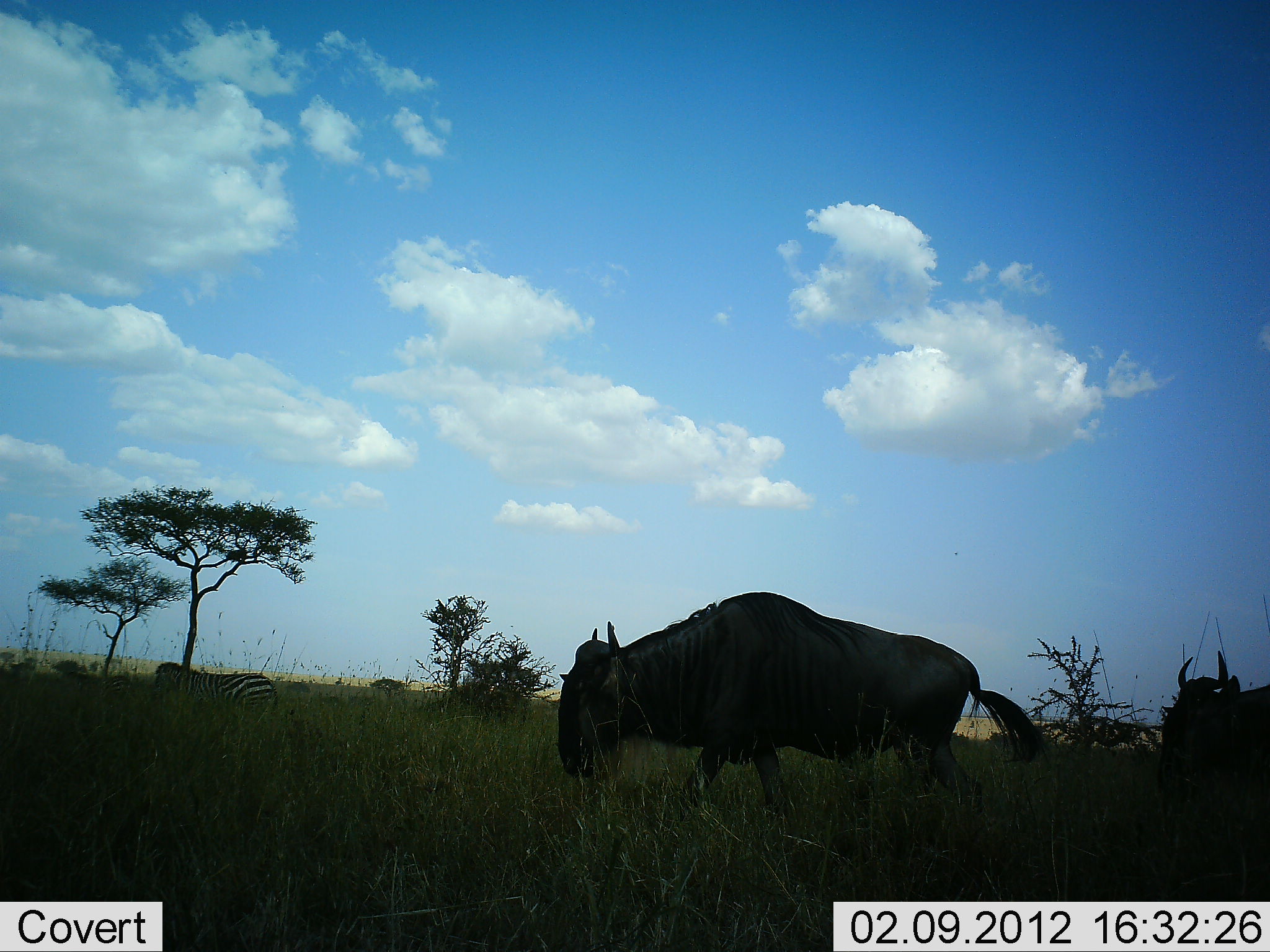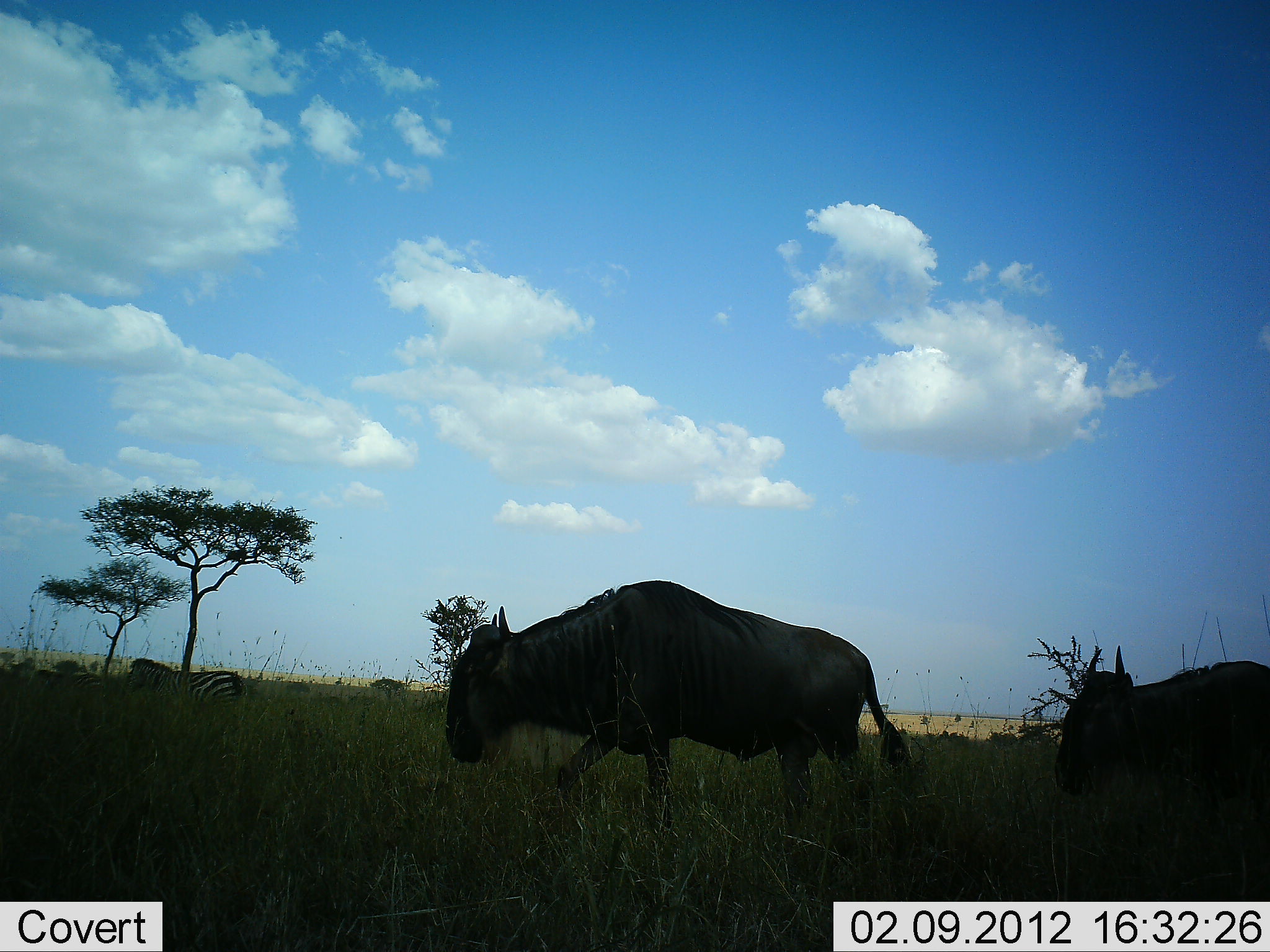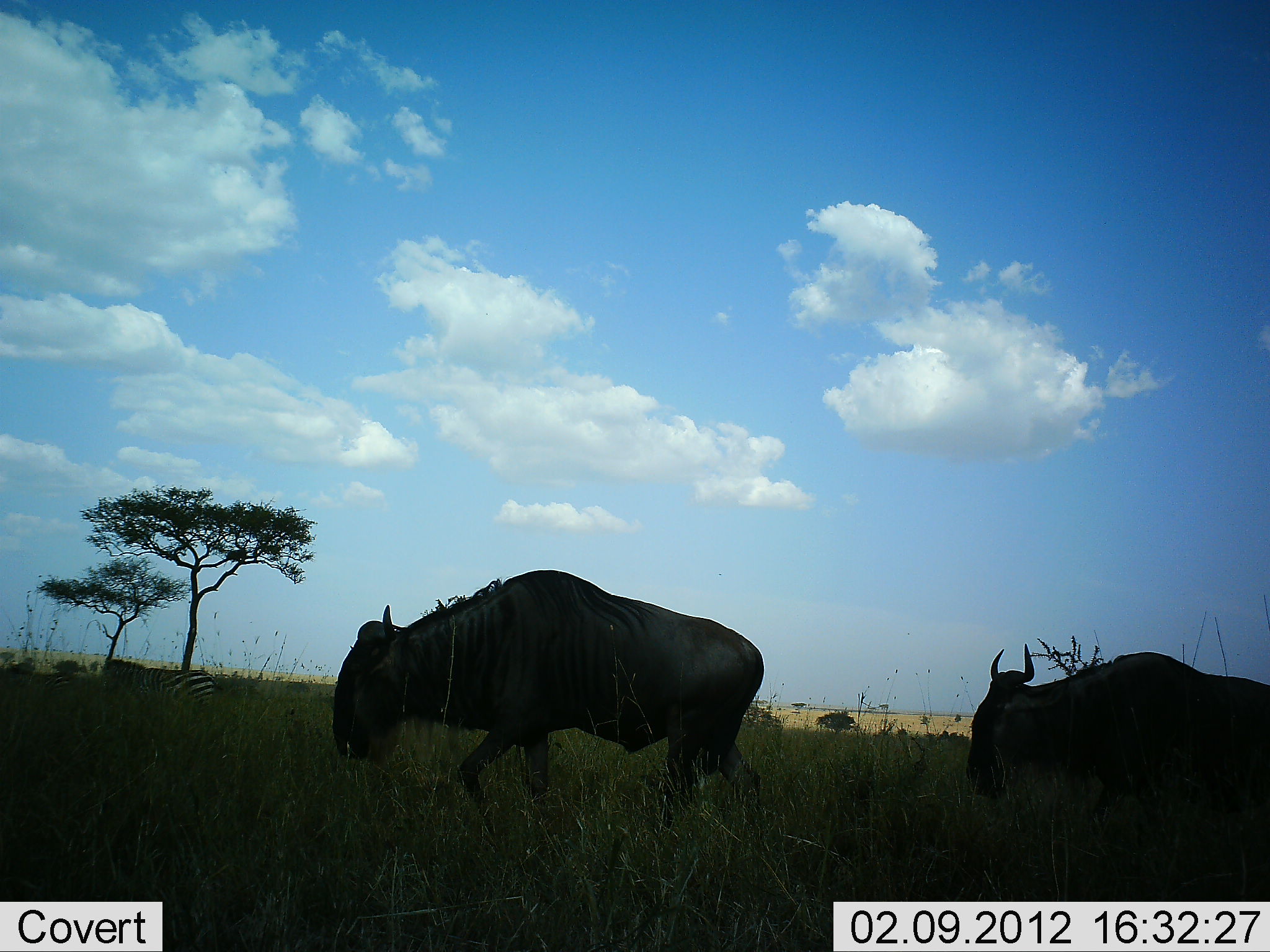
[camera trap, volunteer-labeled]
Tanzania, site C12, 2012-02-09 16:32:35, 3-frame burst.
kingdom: Animalia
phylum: Chordata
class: Mammalia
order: Artiodactyla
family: Bovidae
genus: Connochaetes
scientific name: Connochaetes taurinus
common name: blue wildebeest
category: wildebeest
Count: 2.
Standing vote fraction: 0%.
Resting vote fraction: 0%.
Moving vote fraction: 100%.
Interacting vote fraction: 0%.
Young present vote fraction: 0%.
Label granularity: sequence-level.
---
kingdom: Animalia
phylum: Chordata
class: Mammalia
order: Perissodactyla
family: Equidae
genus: Equus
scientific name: Equus quagga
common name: plains zebra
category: zebra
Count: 2.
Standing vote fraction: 7%.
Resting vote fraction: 7%.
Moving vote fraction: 79%.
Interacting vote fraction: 0%.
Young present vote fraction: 0%.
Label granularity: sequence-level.